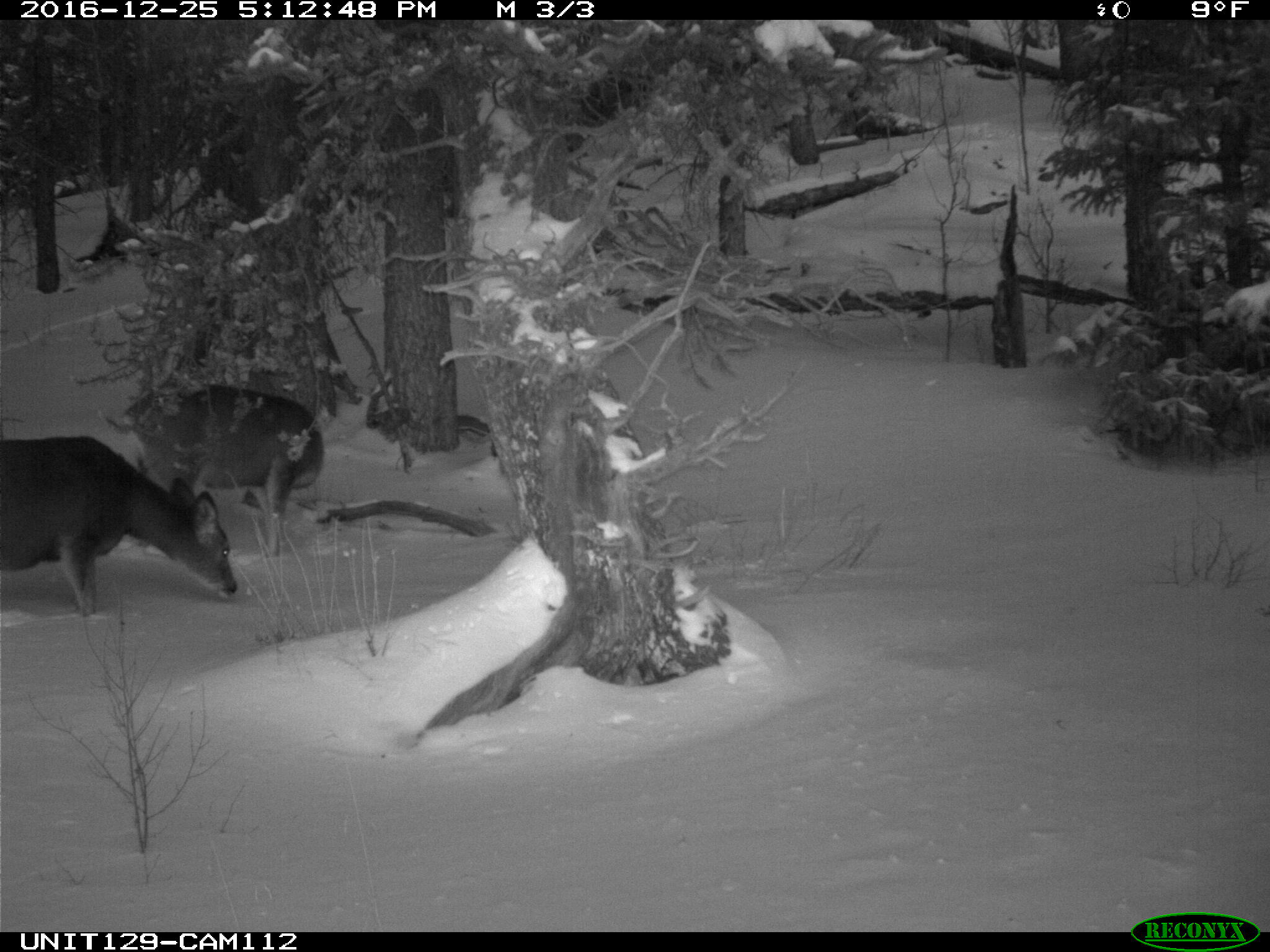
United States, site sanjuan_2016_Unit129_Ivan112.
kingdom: Animalia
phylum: Chordata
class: Mammalia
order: Artiodactyla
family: Cervidae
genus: Odocoileus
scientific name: Odocoileus hemionus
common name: mule deer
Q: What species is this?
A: Odocoileus hemionus (mule deer).